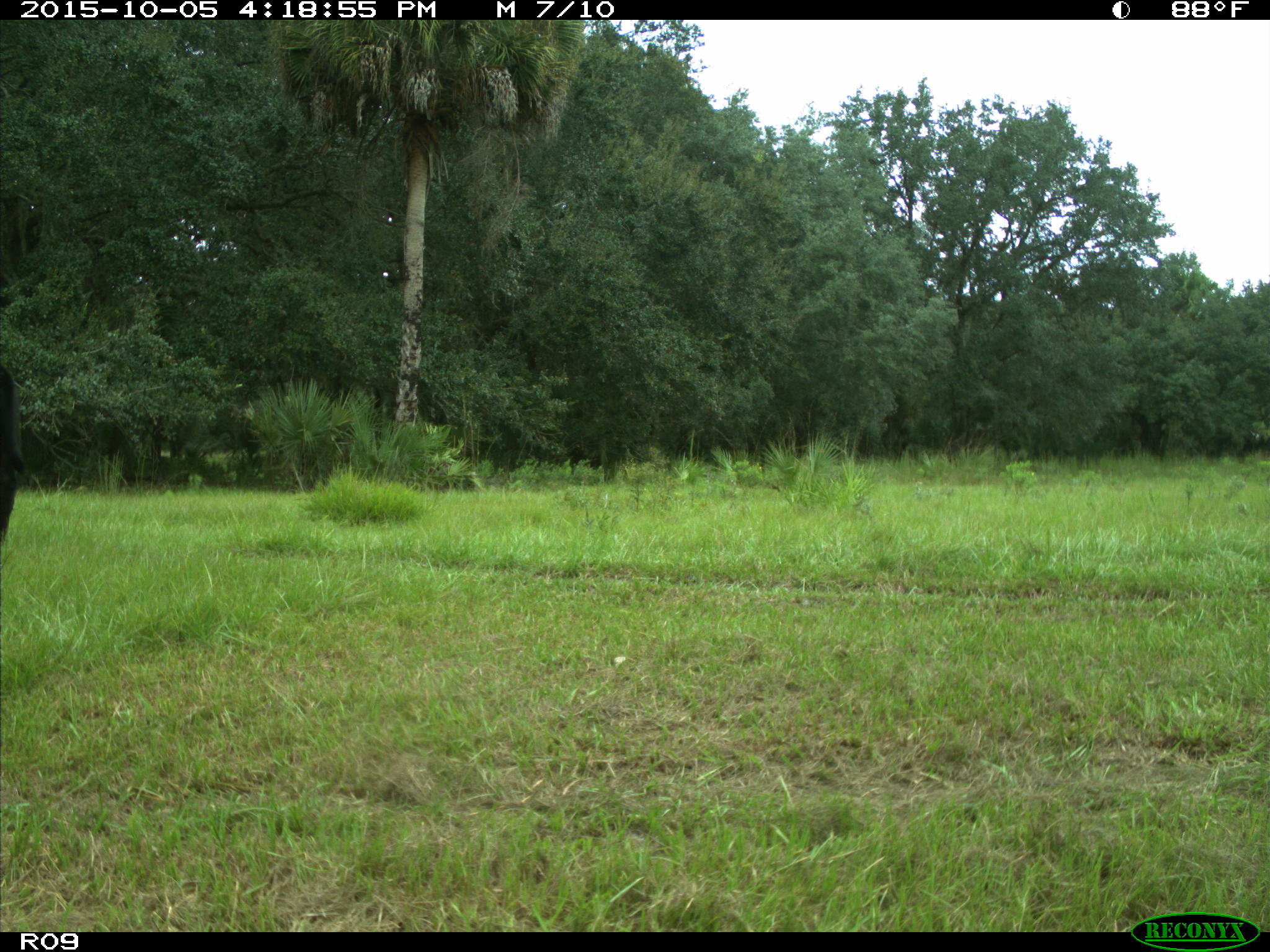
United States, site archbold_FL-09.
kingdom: Animalia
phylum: Chordata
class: Mammalia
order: Artiodactyla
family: Bovidae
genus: Bos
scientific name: Bos taurus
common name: domestic cow